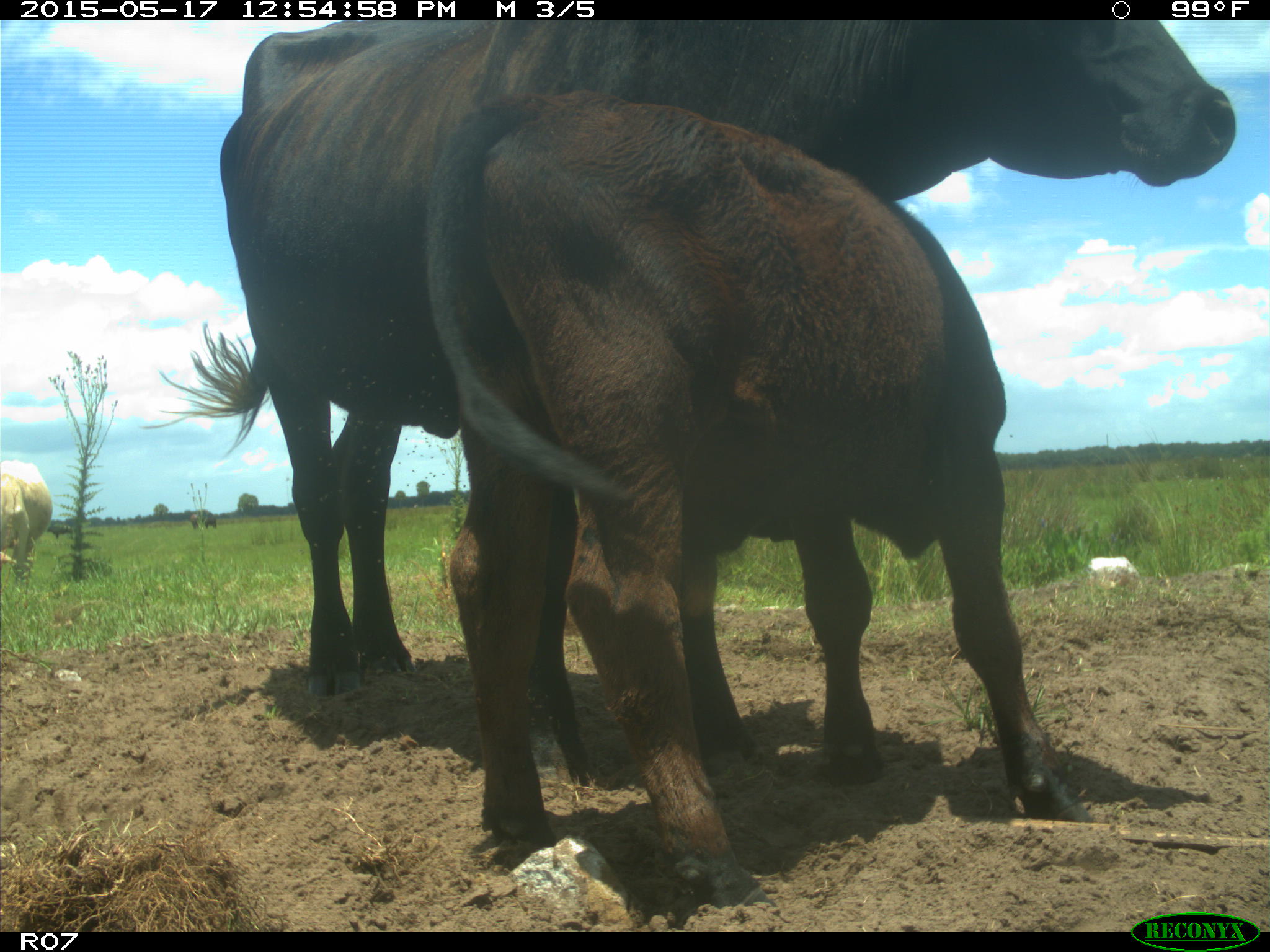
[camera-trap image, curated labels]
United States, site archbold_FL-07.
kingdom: Animalia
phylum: Chordata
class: Mammalia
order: Artiodactyla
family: Bovidae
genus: Bos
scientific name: Bos taurus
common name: domestic cow